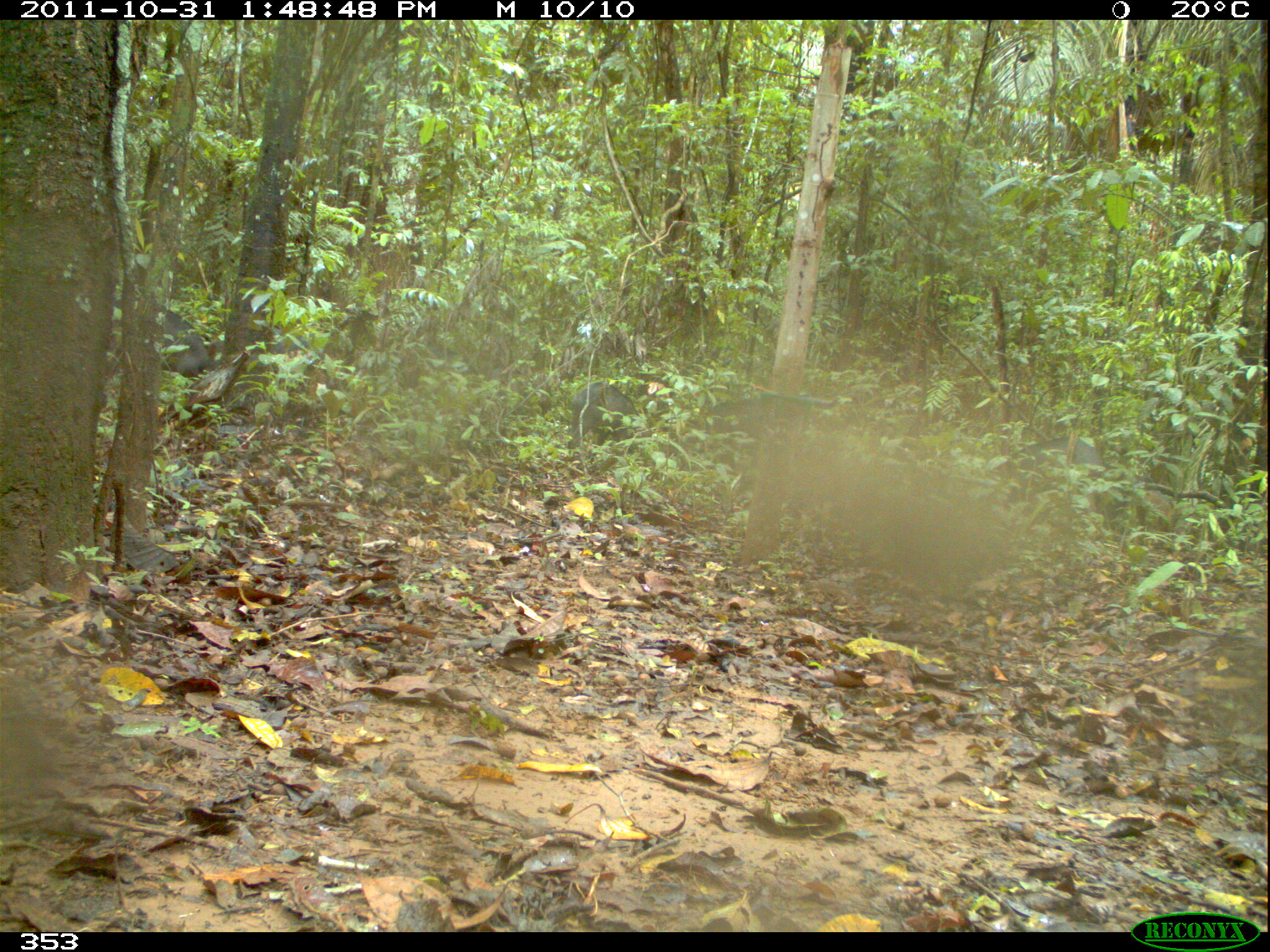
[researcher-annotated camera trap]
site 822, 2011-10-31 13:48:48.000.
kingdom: Animalia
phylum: Chordata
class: Mammalia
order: Artiodactyla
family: Tayassuidae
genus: Tayassu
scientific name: Tayassu pecari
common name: white-lipped peccary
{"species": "Tayassu pecari (white-lipped peccary)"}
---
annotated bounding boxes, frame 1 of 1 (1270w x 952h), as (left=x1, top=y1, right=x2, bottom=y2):
tayassu pecari: (left=991, top=435, right=1110, bottom=523); (left=106, top=297, right=206, bottom=376); (left=704, top=394, right=809, bottom=446); (left=568, top=381, right=639, bottom=449)